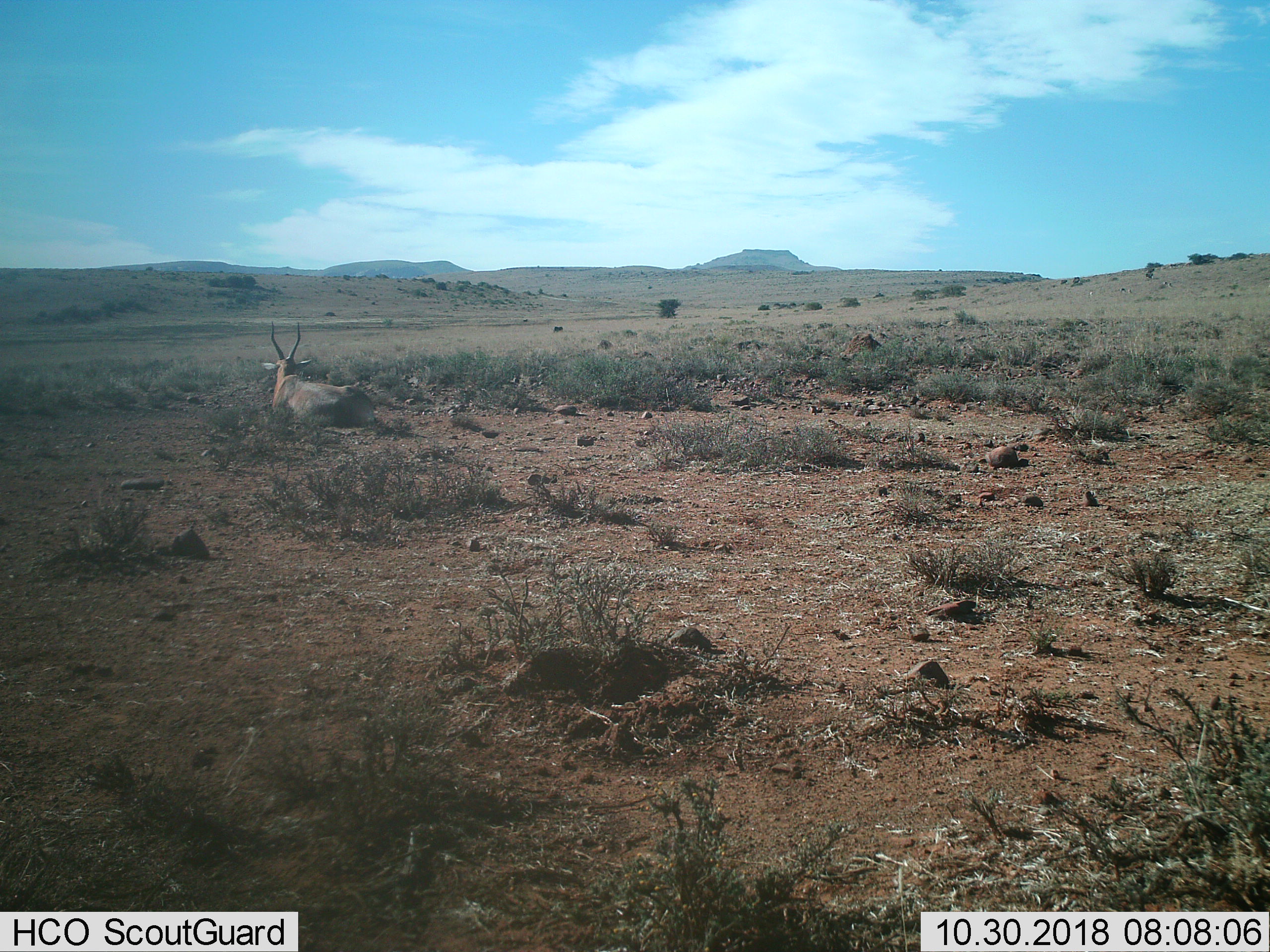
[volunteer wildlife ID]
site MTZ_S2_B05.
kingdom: Animalia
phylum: Chordata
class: Mammalia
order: Artiodactyla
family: Bovidae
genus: Damaliscus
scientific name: Damaliscus pygargus phillipsi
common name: blesbok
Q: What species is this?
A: Blesbok (Damaliscus pygargus phillipsi).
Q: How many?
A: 1.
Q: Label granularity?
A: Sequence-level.